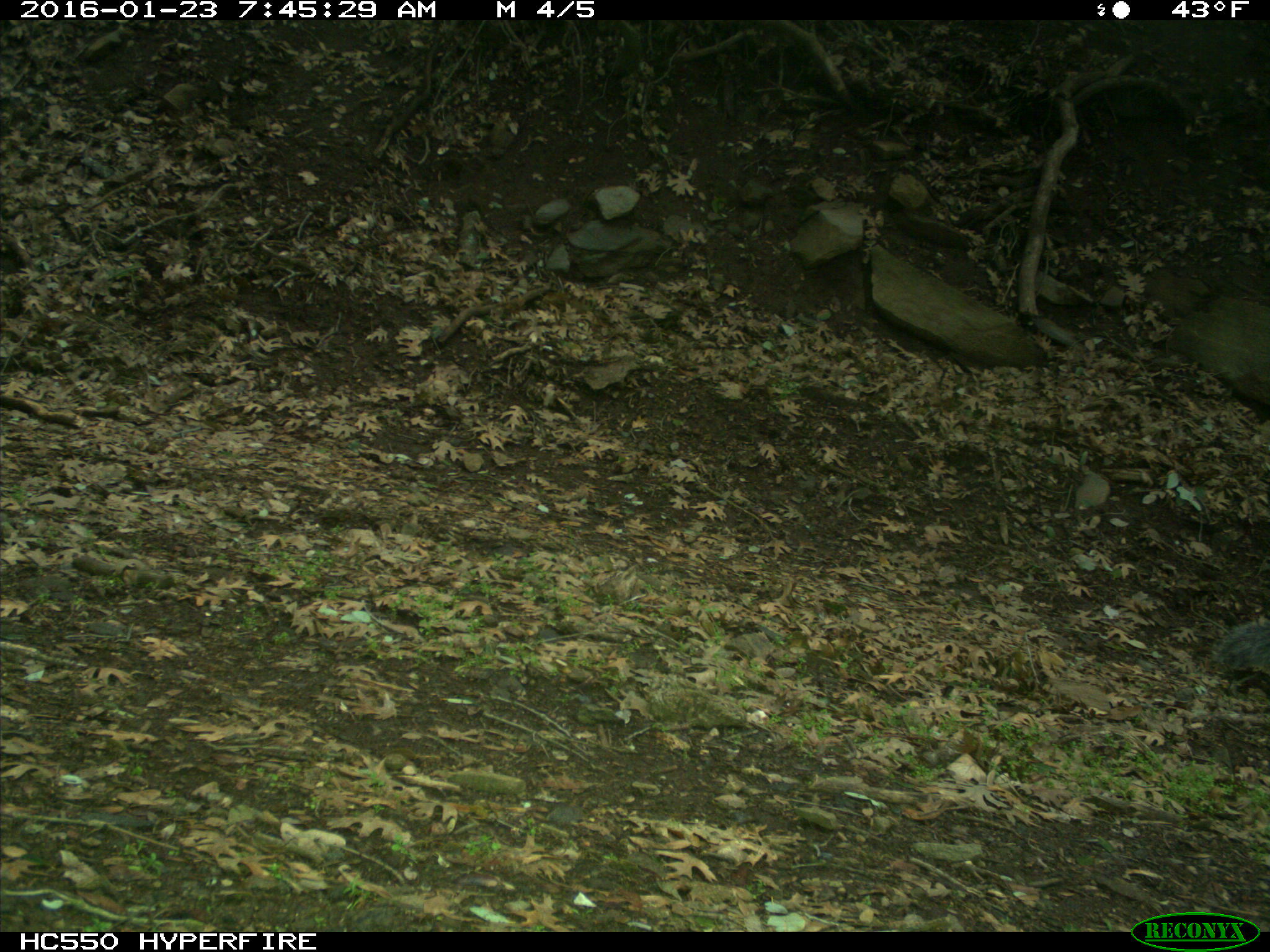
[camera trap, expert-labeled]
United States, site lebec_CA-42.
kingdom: Animalia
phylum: Chordata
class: Mammalia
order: Rodentia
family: Sciuridae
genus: Sciurus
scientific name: Sciurus carolinensis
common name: eastern gray squirrel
Sciurus carolinensis (eastern gray squirrel).